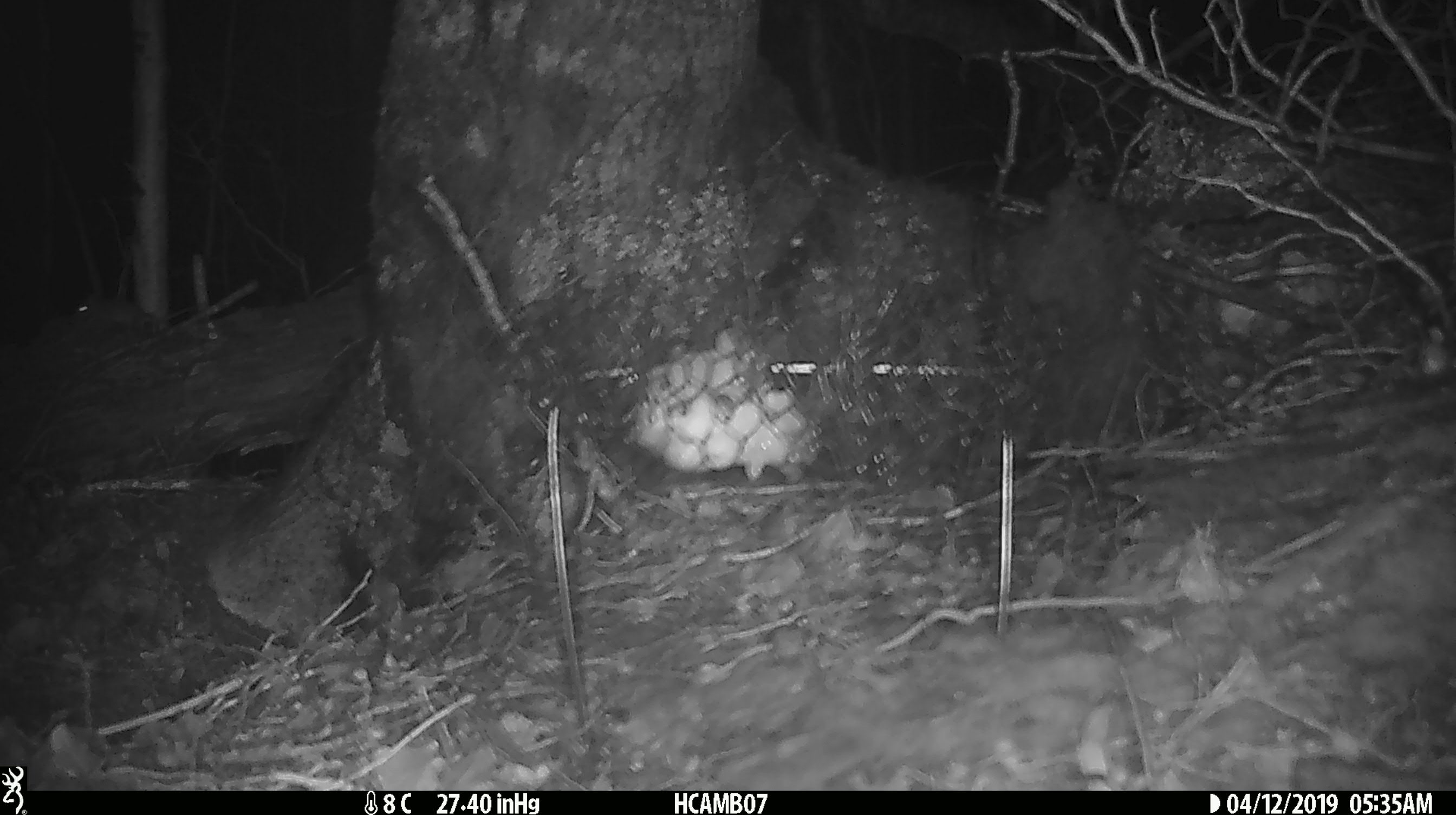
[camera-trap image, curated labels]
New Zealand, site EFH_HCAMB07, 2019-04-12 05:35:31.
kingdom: Animalia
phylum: Chordata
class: Mammalia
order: Rodentia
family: Muridae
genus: Mus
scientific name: Mus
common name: mouse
Mouse (Mus).